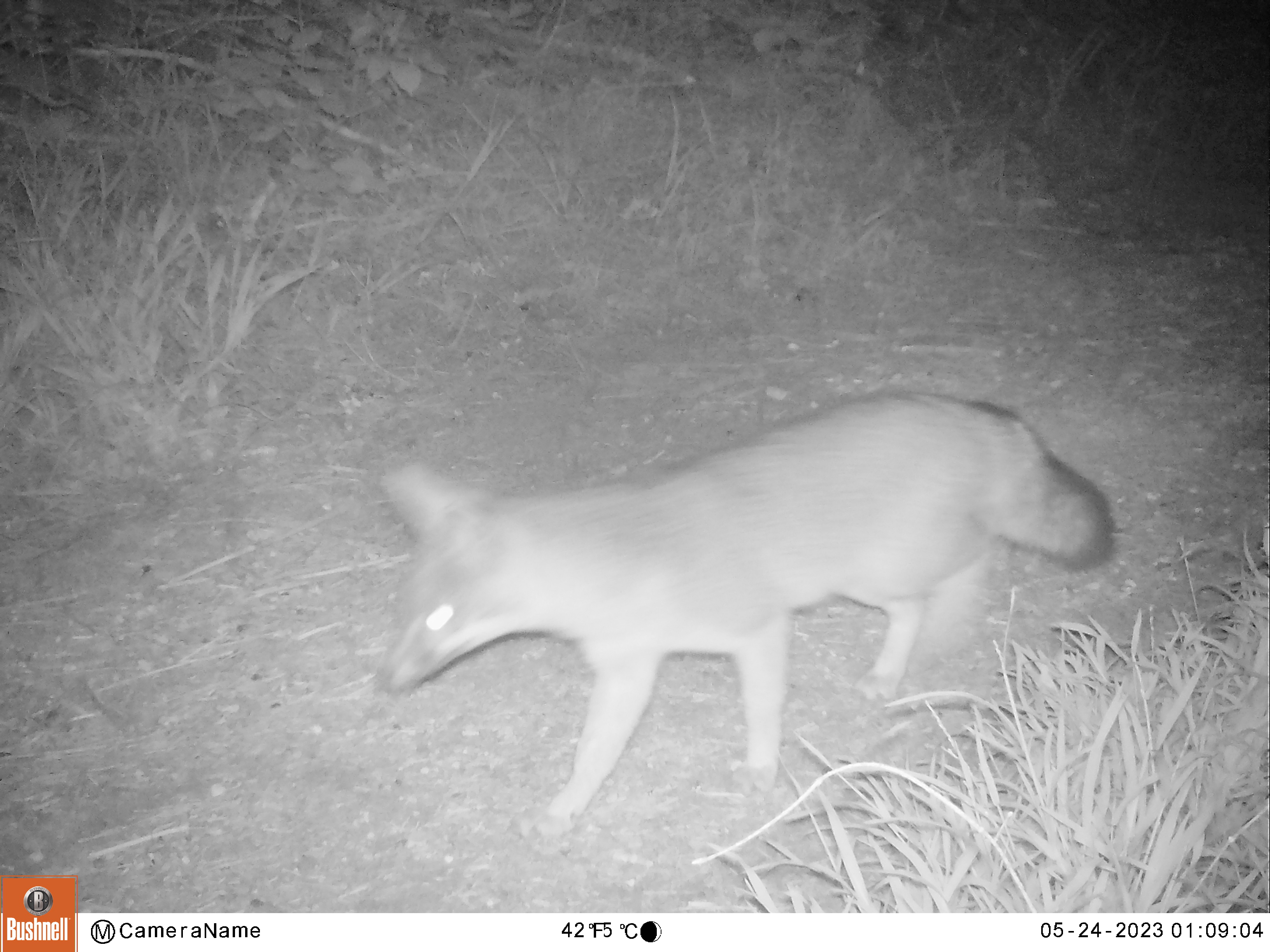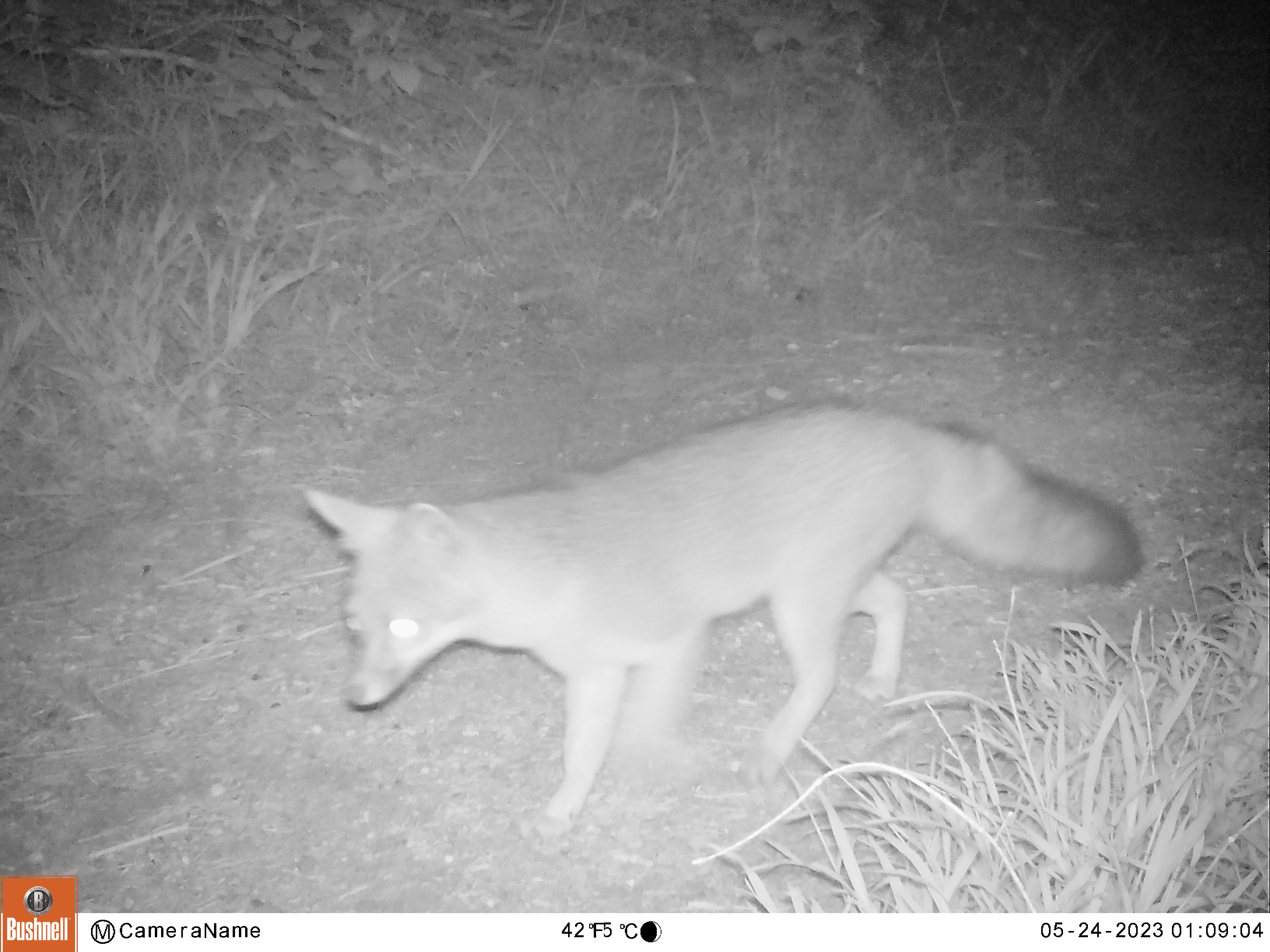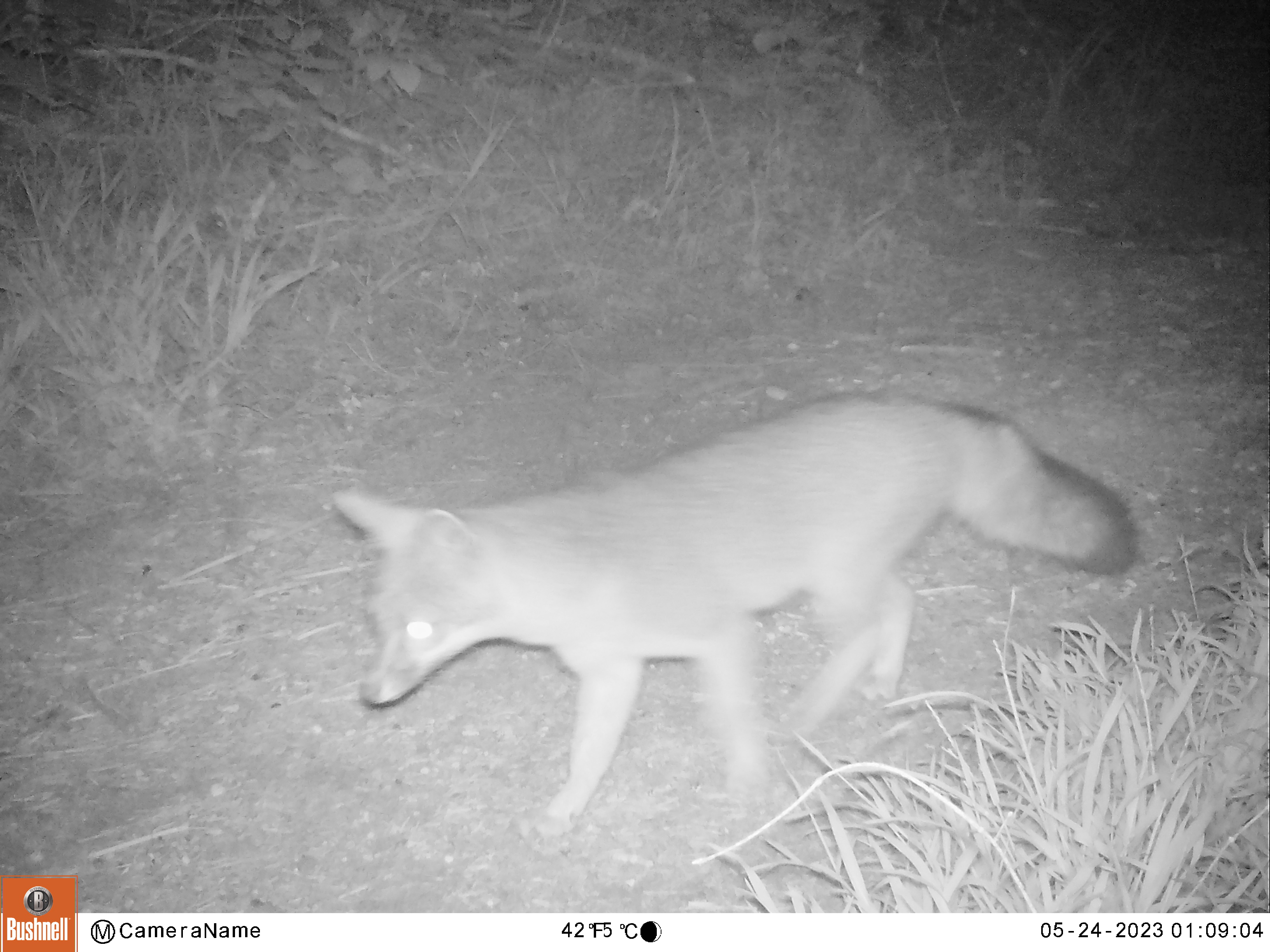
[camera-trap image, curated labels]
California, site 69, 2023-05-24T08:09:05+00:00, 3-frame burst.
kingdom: Animalia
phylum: Chordata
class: Mammalia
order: Carnivora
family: Canidae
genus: Urocyon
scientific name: Urocyon cinereoargenteus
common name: gray fox